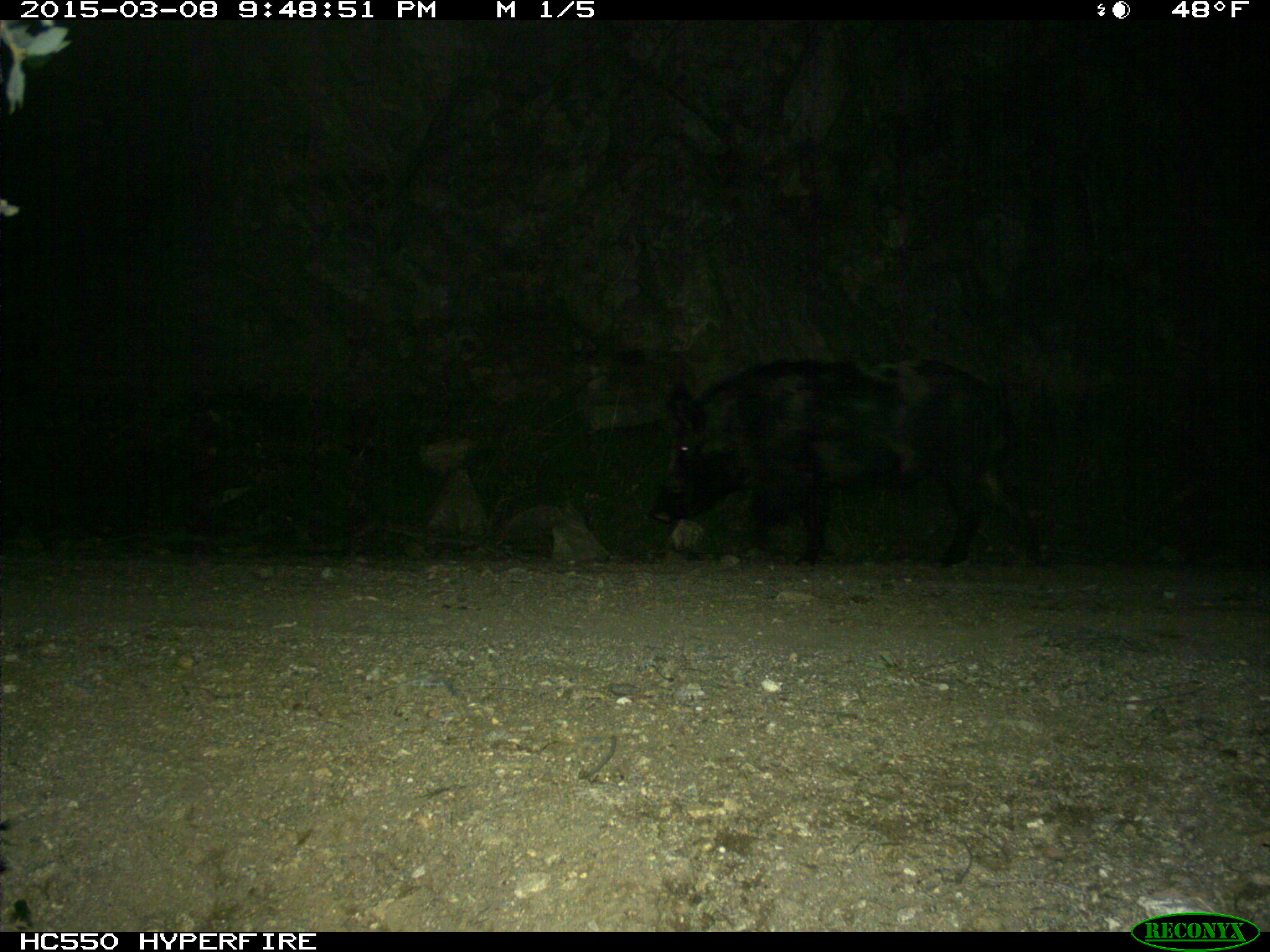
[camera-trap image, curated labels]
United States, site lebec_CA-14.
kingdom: Animalia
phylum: Chordata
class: Mammalia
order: Artiodactyla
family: Suidae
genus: Sus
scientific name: Sus scrofa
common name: wild boar